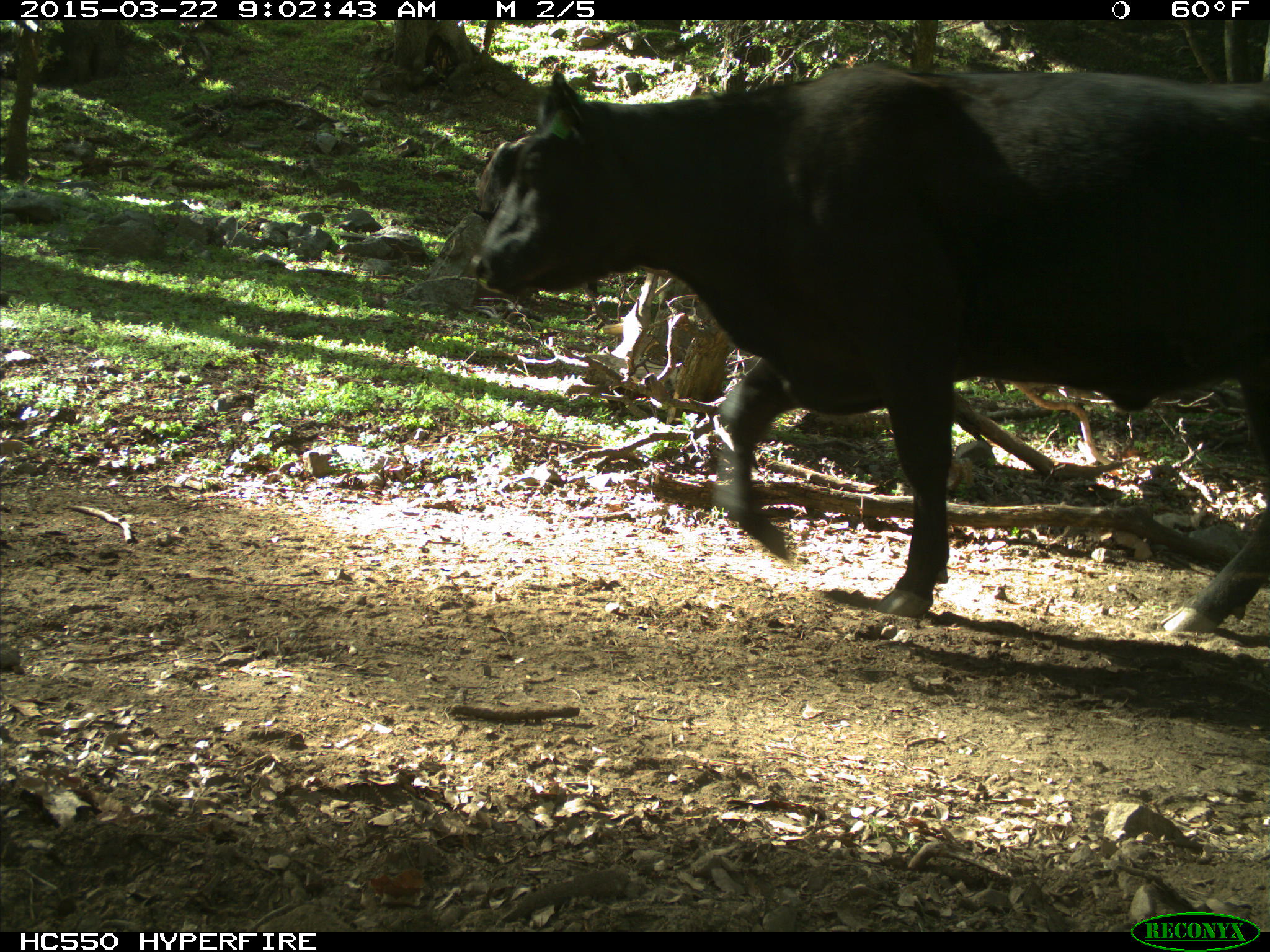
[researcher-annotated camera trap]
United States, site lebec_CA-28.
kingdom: Animalia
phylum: Chordata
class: Mammalia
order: Artiodactyla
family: Bovidae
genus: Bos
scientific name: Bos taurus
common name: domestic cow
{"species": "Bos taurus (domestic cow)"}